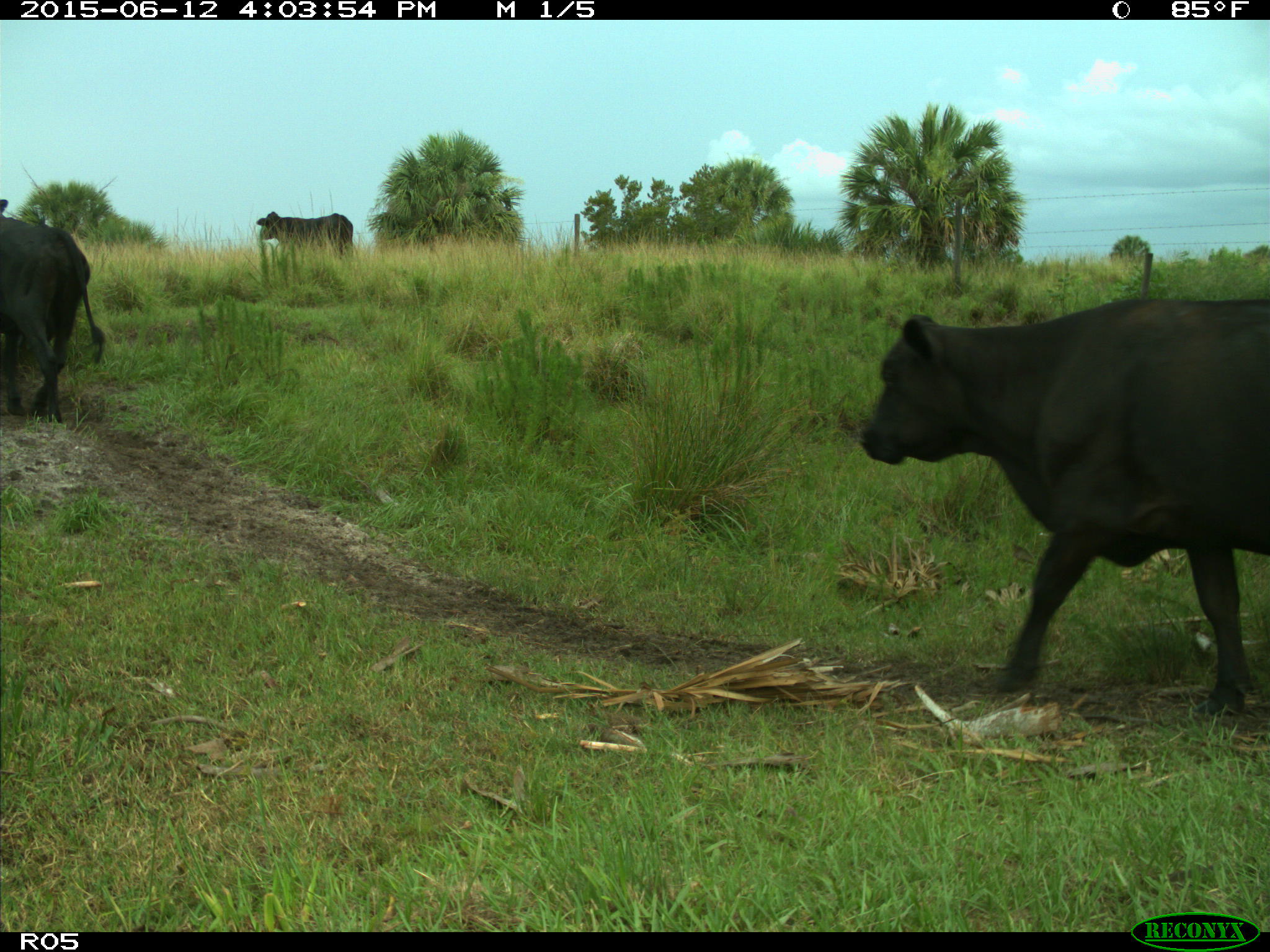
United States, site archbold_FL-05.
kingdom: Animalia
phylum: Chordata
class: Mammalia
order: Artiodactyla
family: Bovidae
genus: Bos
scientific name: Bos taurus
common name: domestic cow